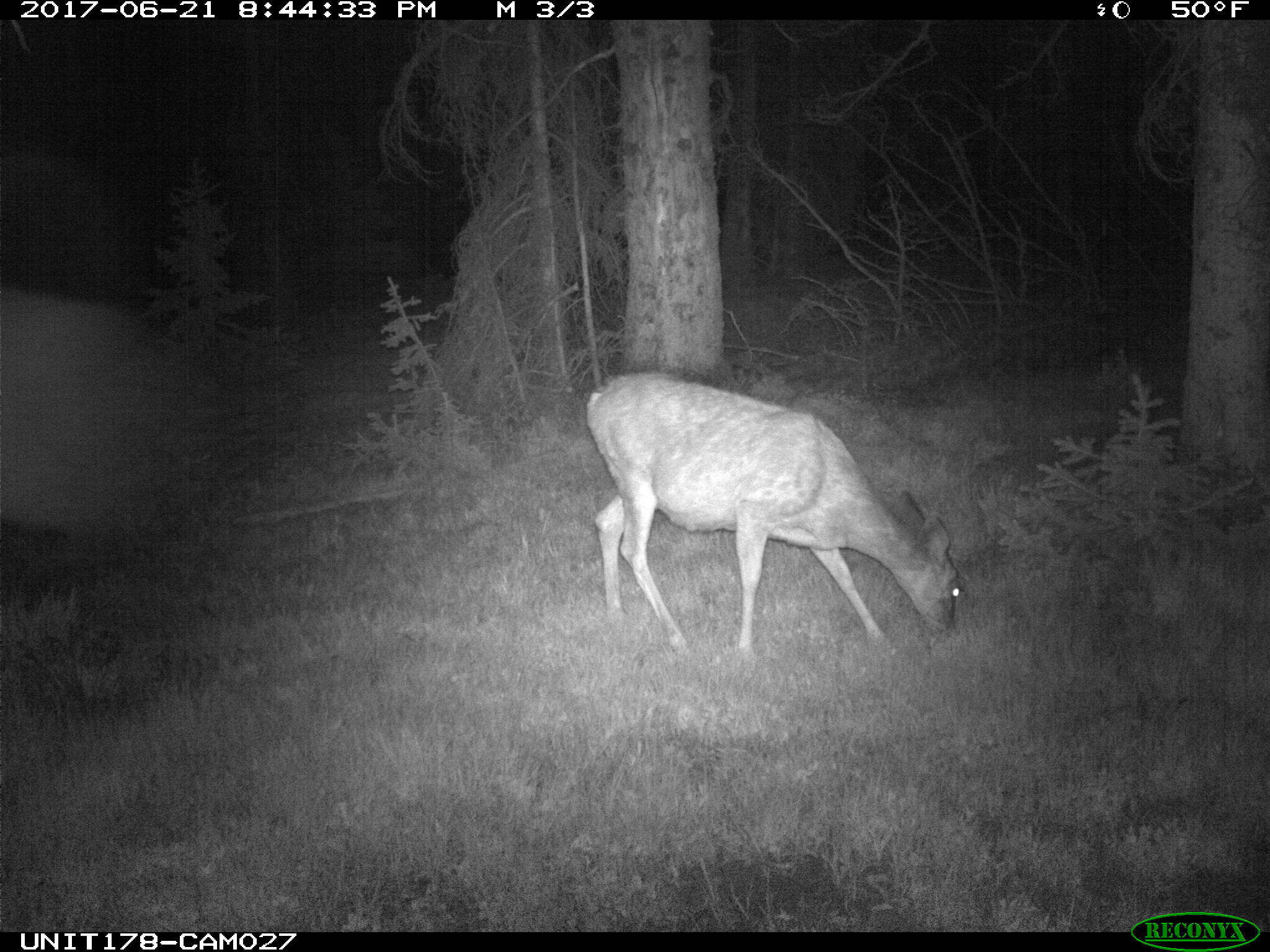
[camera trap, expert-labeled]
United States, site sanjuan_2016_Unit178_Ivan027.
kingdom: Animalia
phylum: Chordata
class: Mammalia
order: Artiodactyla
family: Cervidae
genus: Odocoileus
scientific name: Odocoileus hemionus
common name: mule deer